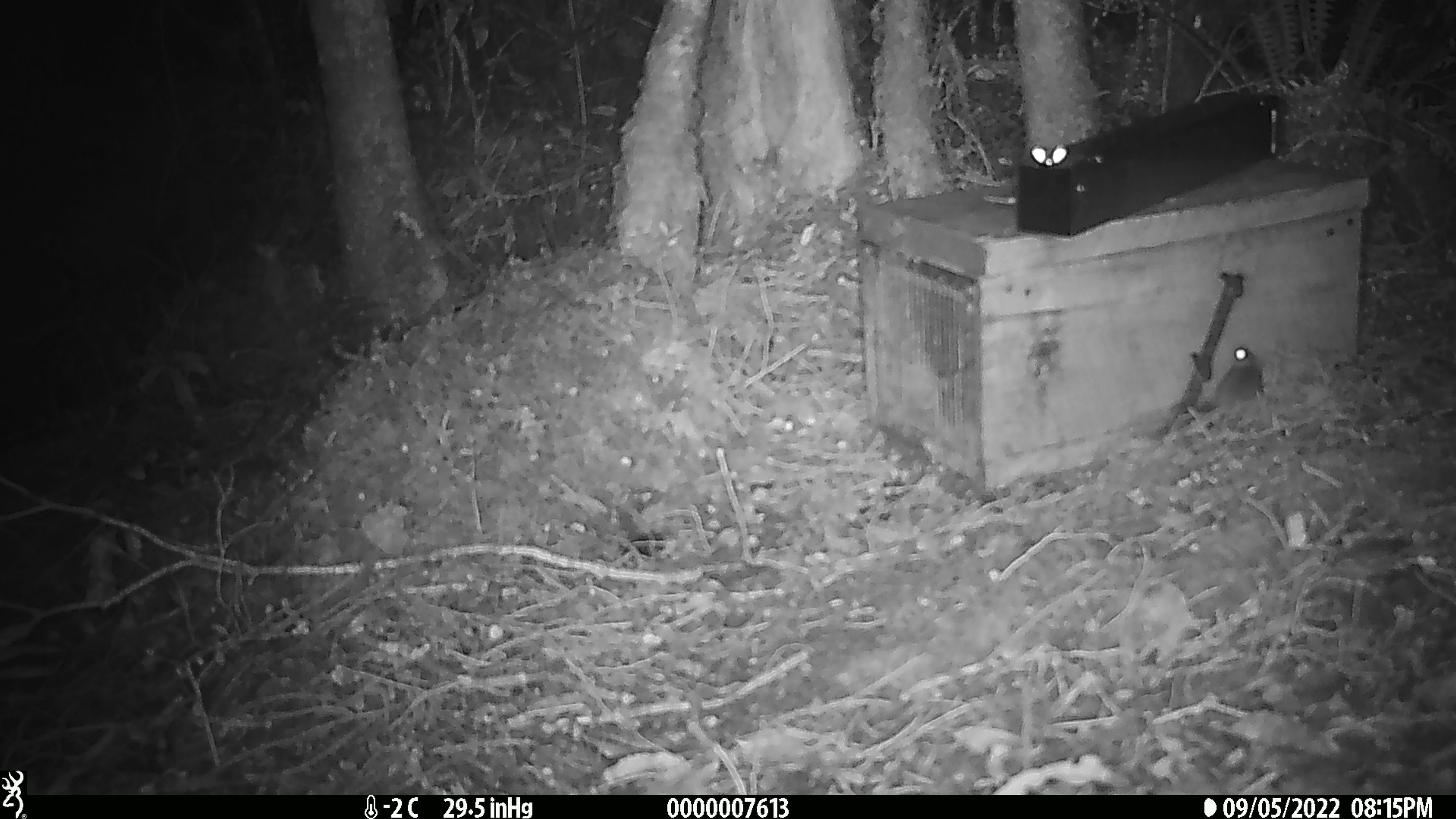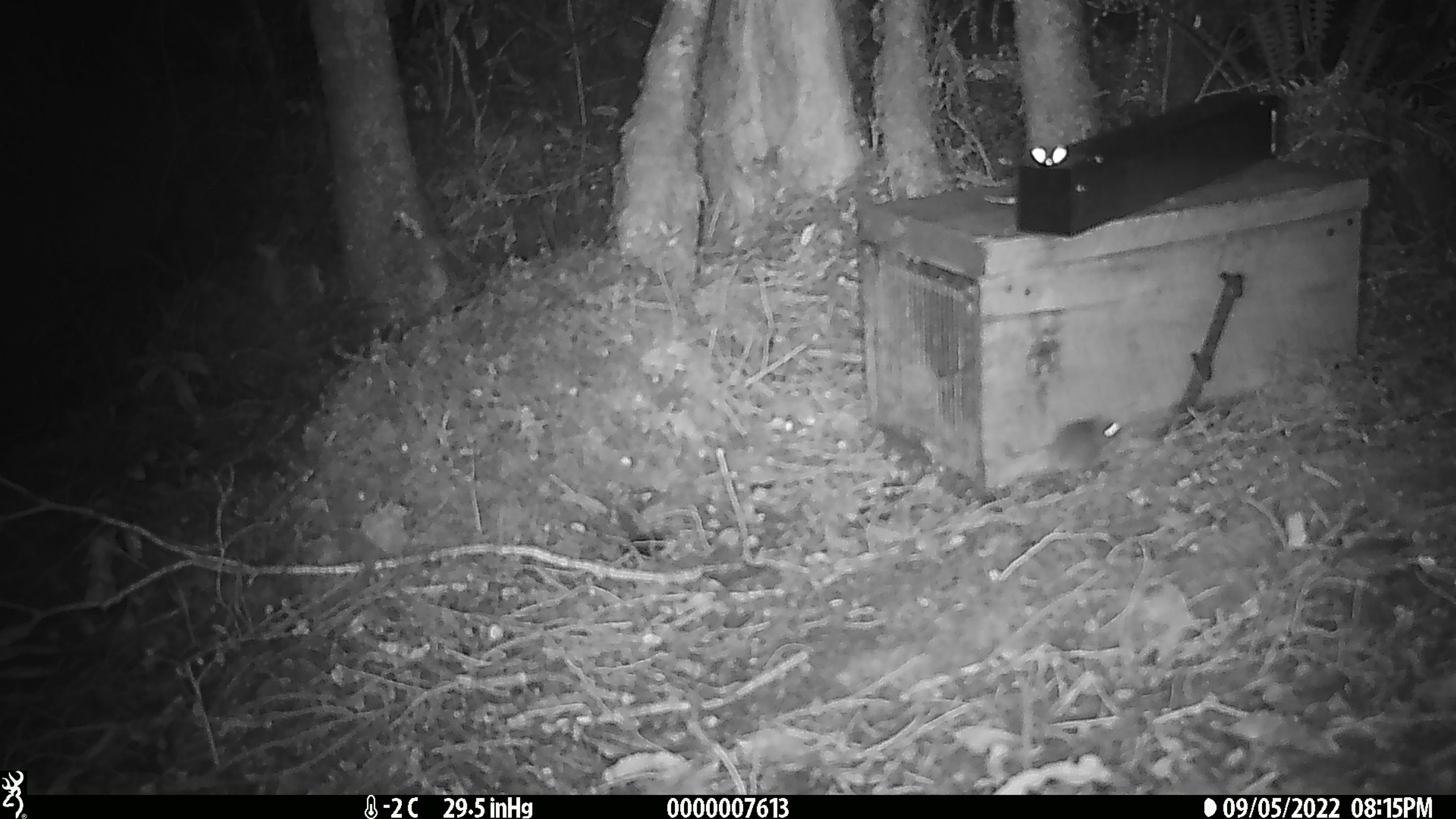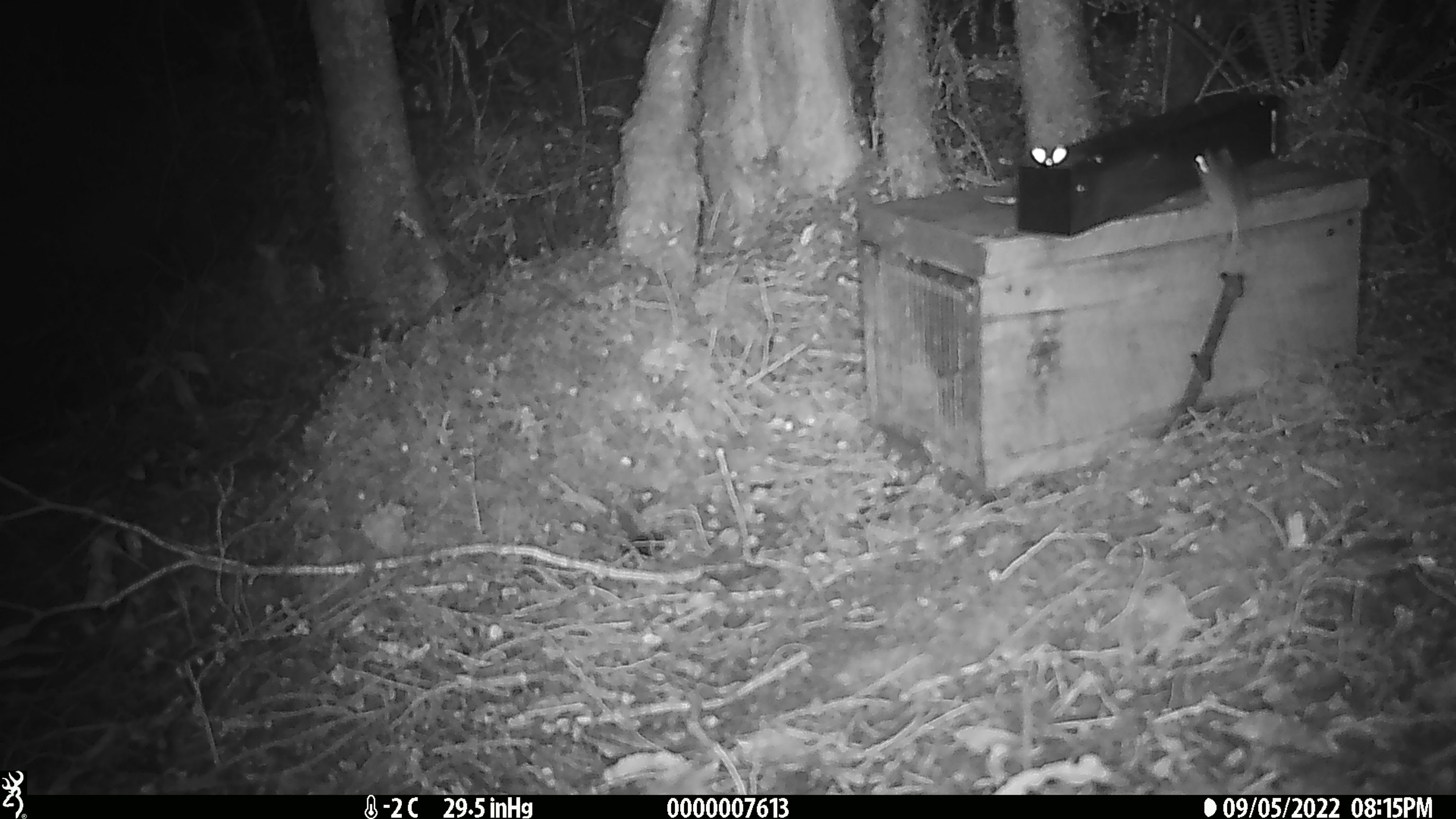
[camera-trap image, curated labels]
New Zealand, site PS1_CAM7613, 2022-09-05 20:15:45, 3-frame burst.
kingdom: Animalia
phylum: Chordata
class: Mammalia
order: Rodentia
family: Muridae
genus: Mus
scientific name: Mus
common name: mouse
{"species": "mouse (Mus)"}